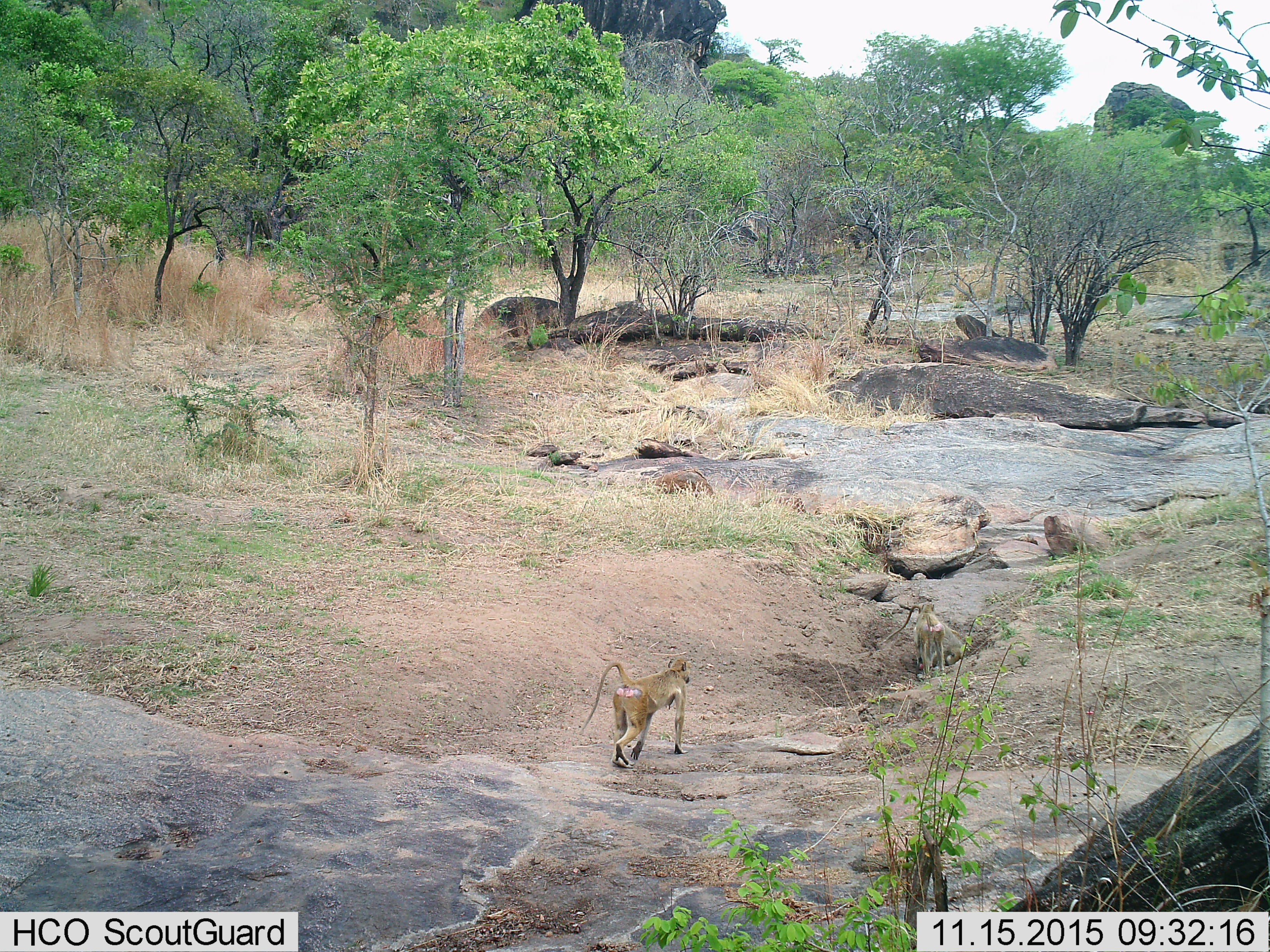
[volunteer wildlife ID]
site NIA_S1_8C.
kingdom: Animalia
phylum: Chordata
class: Mammalia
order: Primates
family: Cercopithecidae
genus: Papio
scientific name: Papio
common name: baboon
Baboon (Papio), count 2. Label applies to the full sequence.